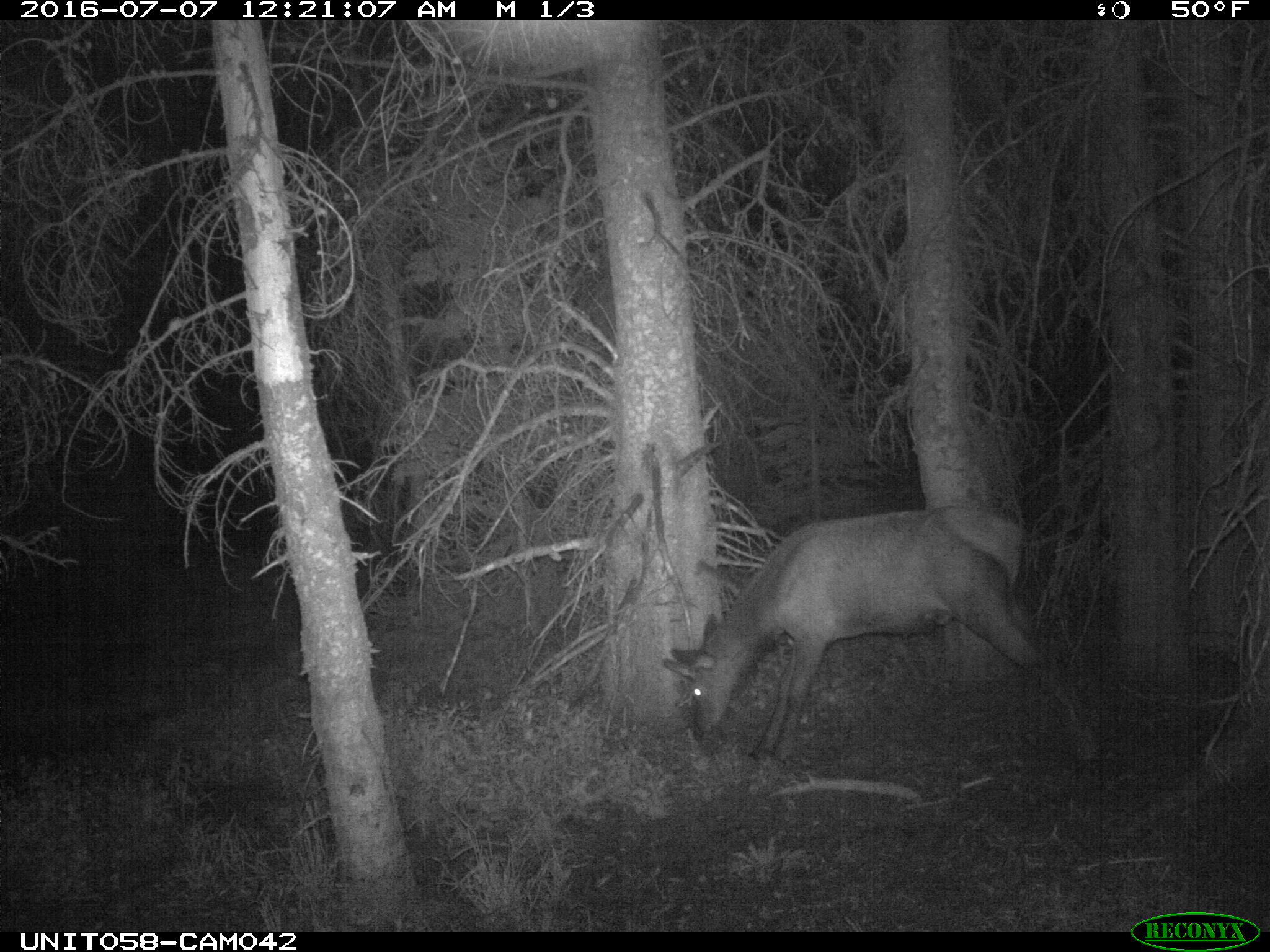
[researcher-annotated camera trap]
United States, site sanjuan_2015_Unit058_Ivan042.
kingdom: Animalia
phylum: Chordata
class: Mammalia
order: Artiodactyla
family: Cervidae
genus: Cervus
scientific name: Cervus elaphus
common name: red deer